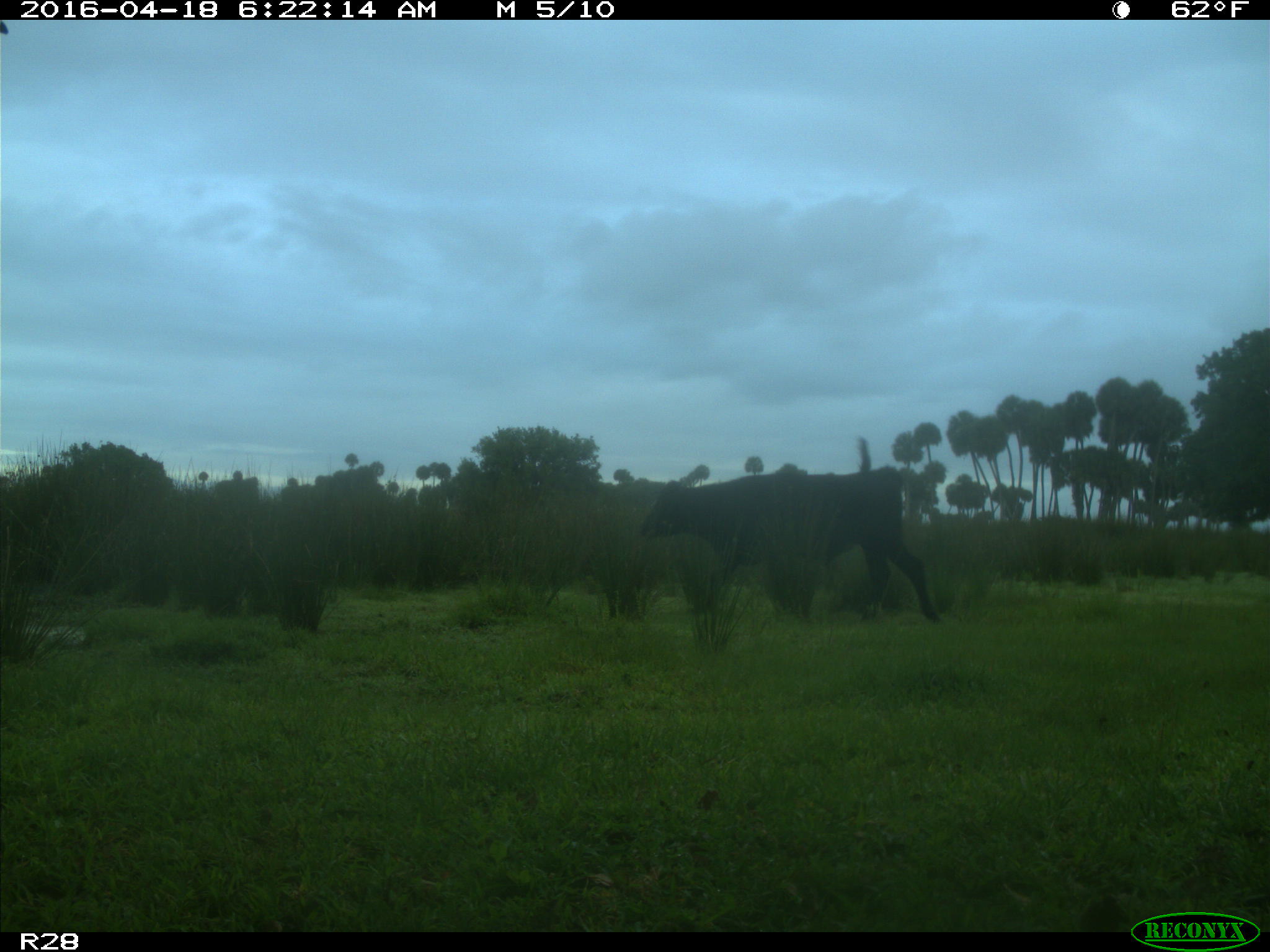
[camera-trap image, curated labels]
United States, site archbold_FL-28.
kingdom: Animalia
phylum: Chordata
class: Mammalia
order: Artiodactyla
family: Bovidae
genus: Bos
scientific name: Bos taurus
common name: domestic cow